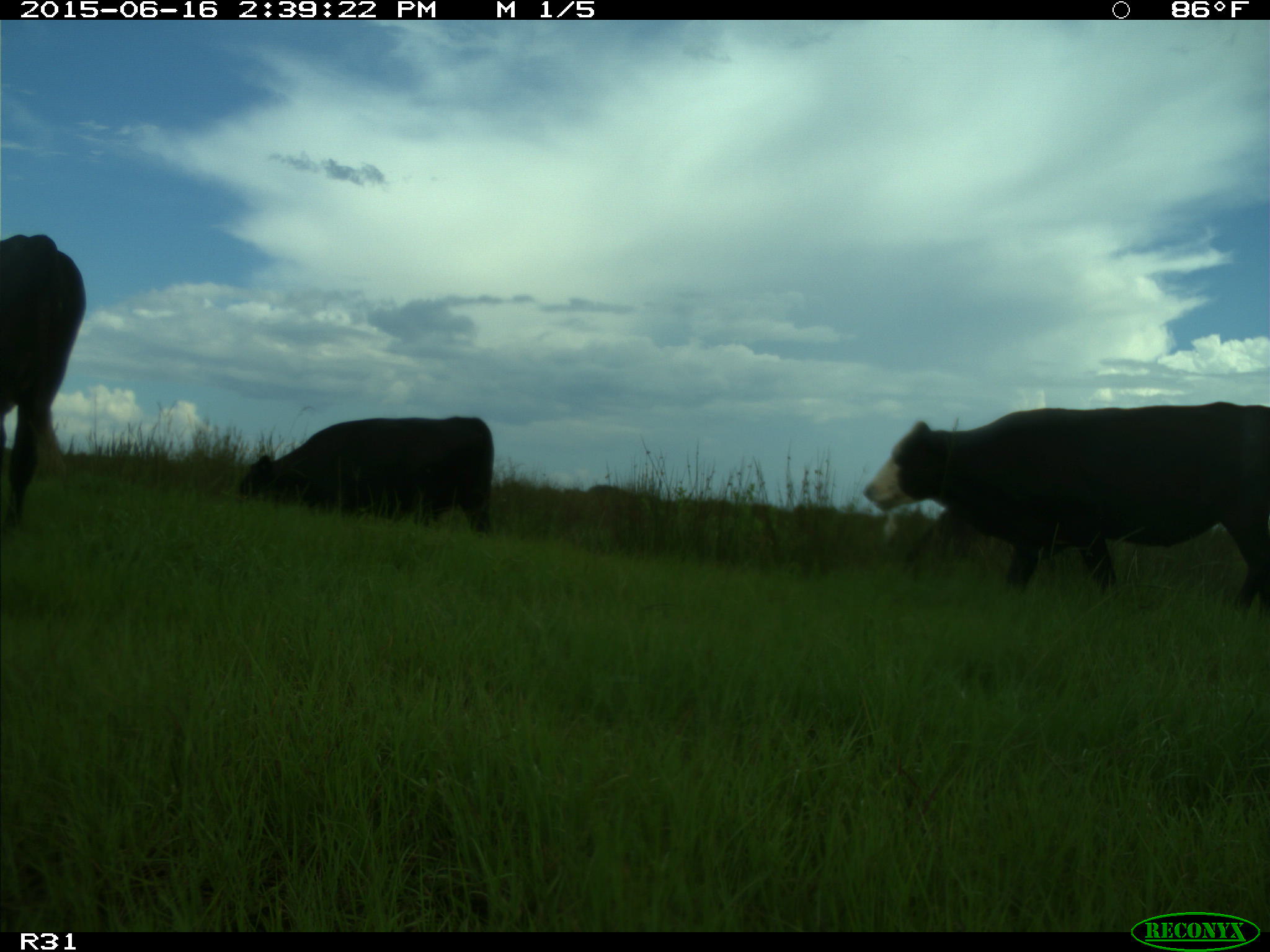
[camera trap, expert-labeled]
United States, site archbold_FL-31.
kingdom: Animalia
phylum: Chordata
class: Mammalia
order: Artiodactyla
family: Bovidae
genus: Bos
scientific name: Bos taurus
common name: domestic cow